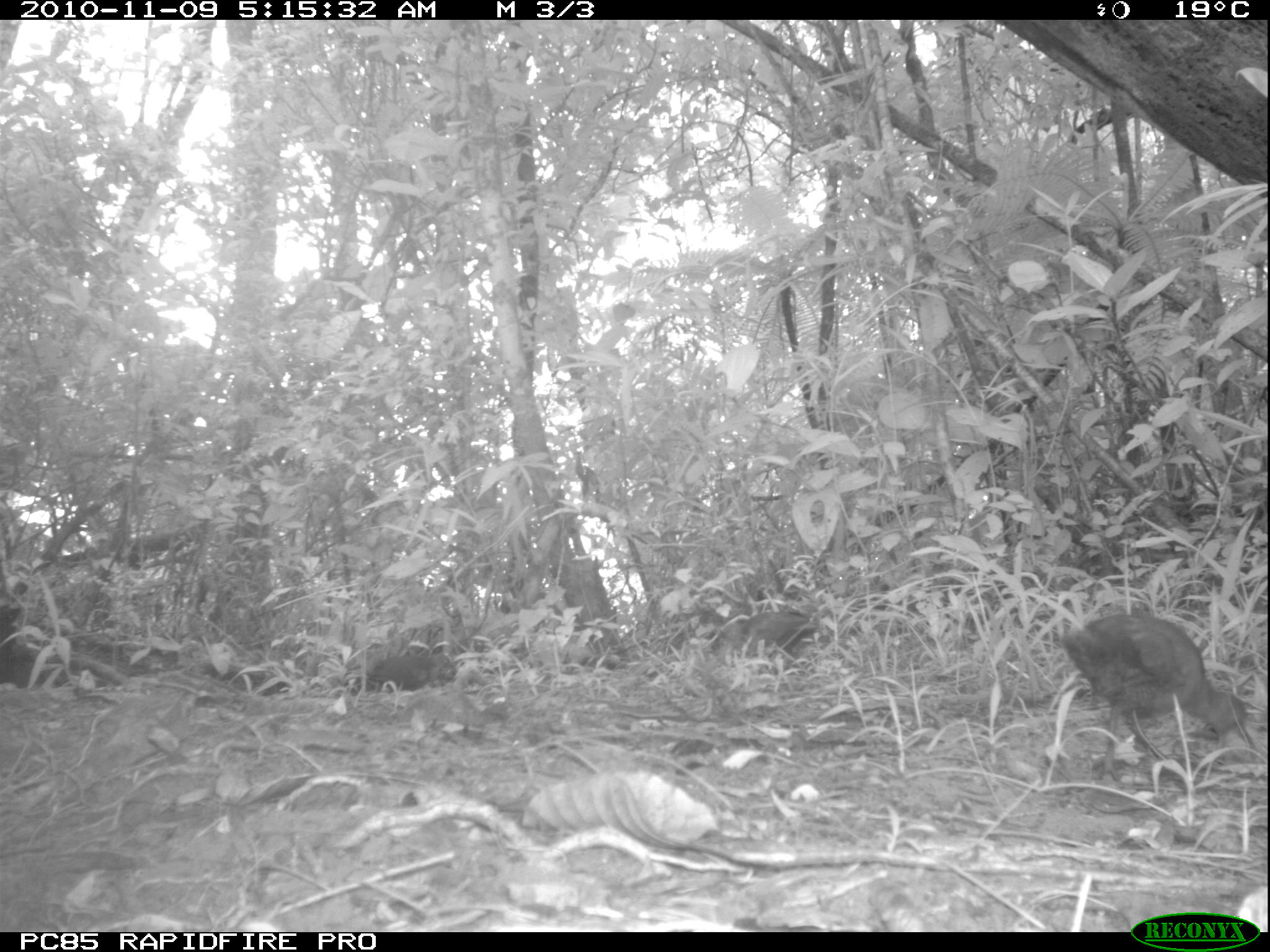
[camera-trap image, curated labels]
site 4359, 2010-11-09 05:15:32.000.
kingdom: Animalia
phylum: Chordata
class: Aves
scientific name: Aves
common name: bird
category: unknown bird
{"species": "unknown bird (bird) (Aves)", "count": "1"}